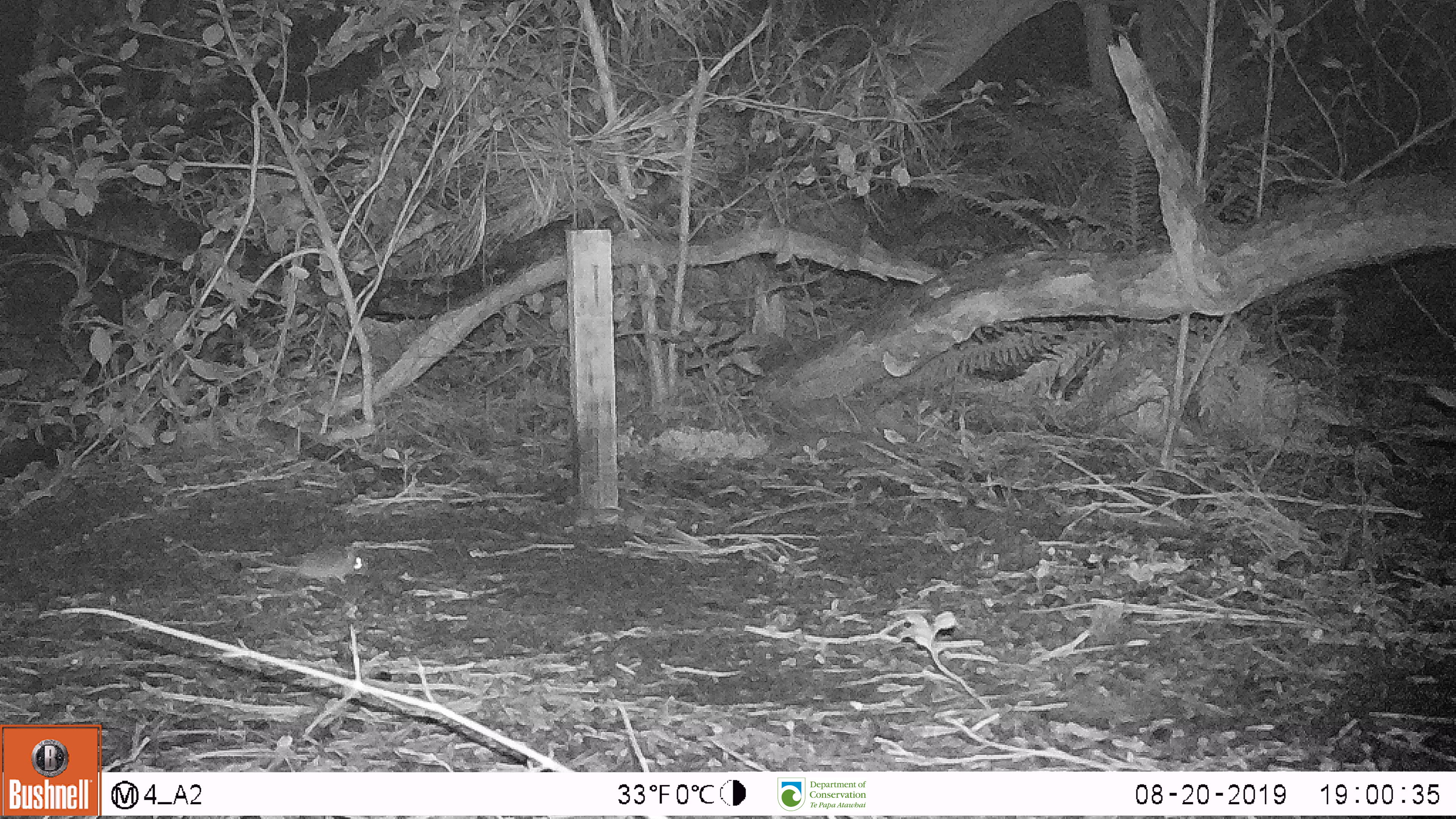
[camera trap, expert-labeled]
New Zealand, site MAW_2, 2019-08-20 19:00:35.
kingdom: Animalia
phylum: Chordata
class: Mammalia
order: Rodentia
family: Muridae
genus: Mus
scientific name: Mus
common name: mouse